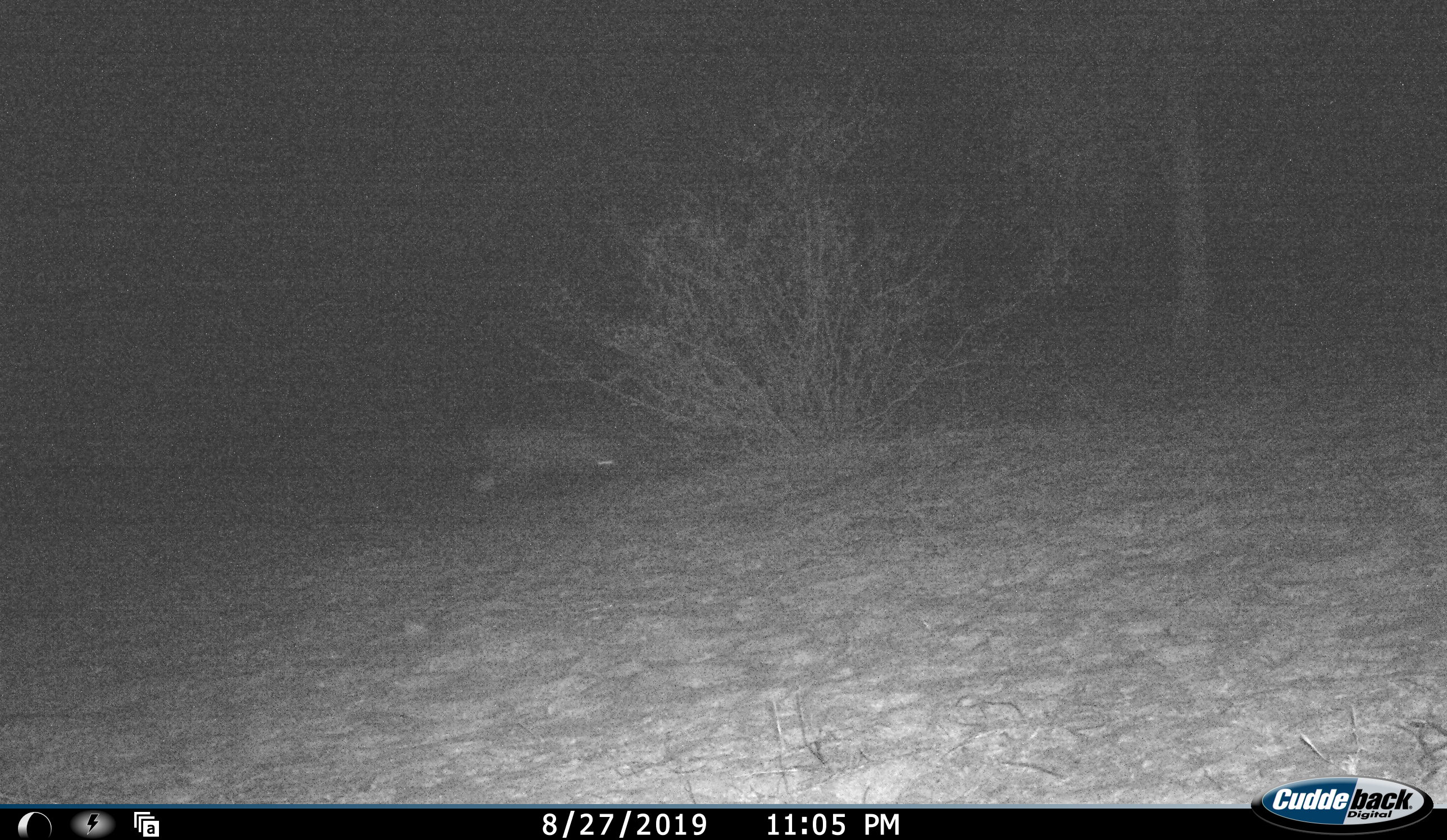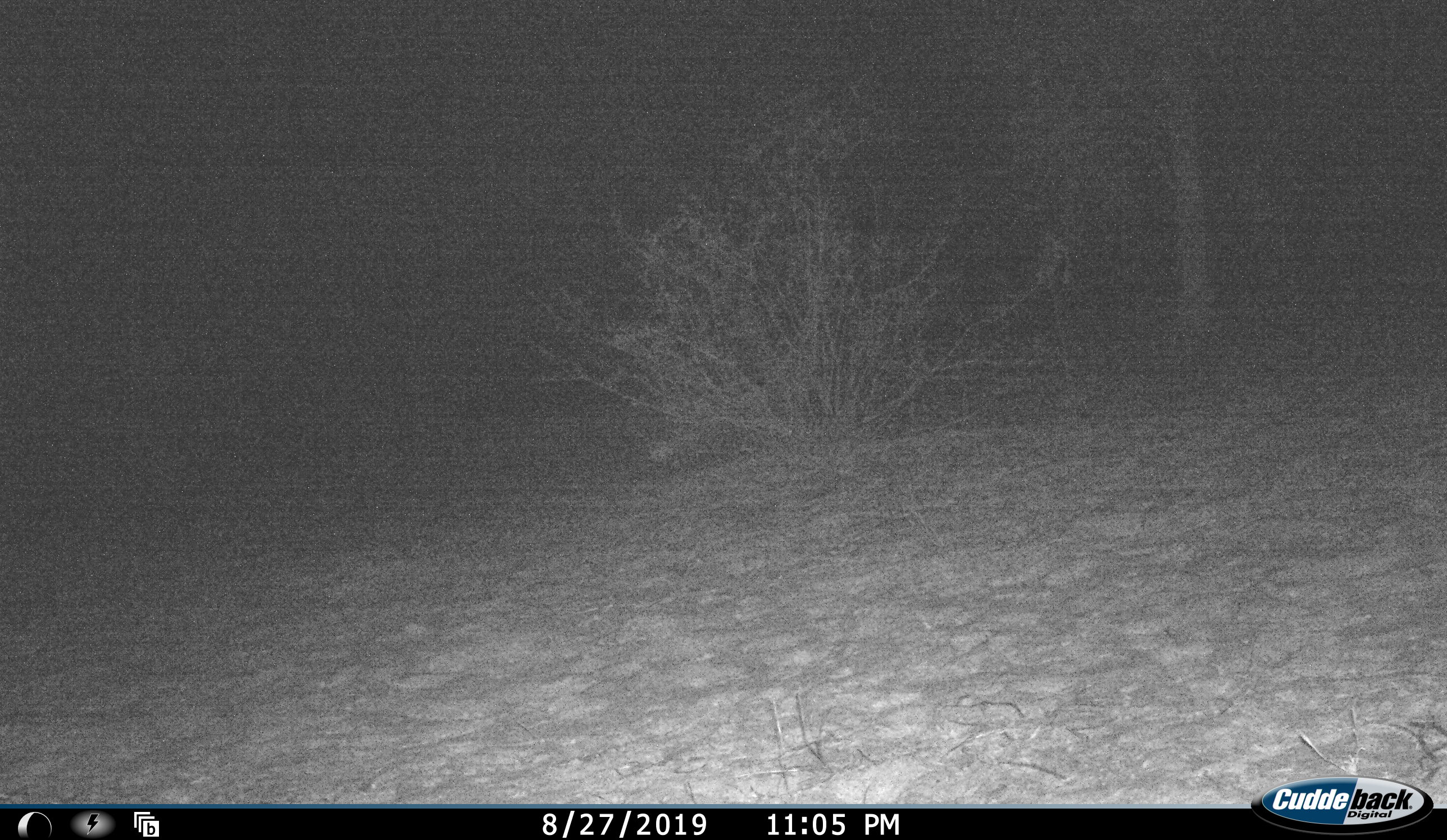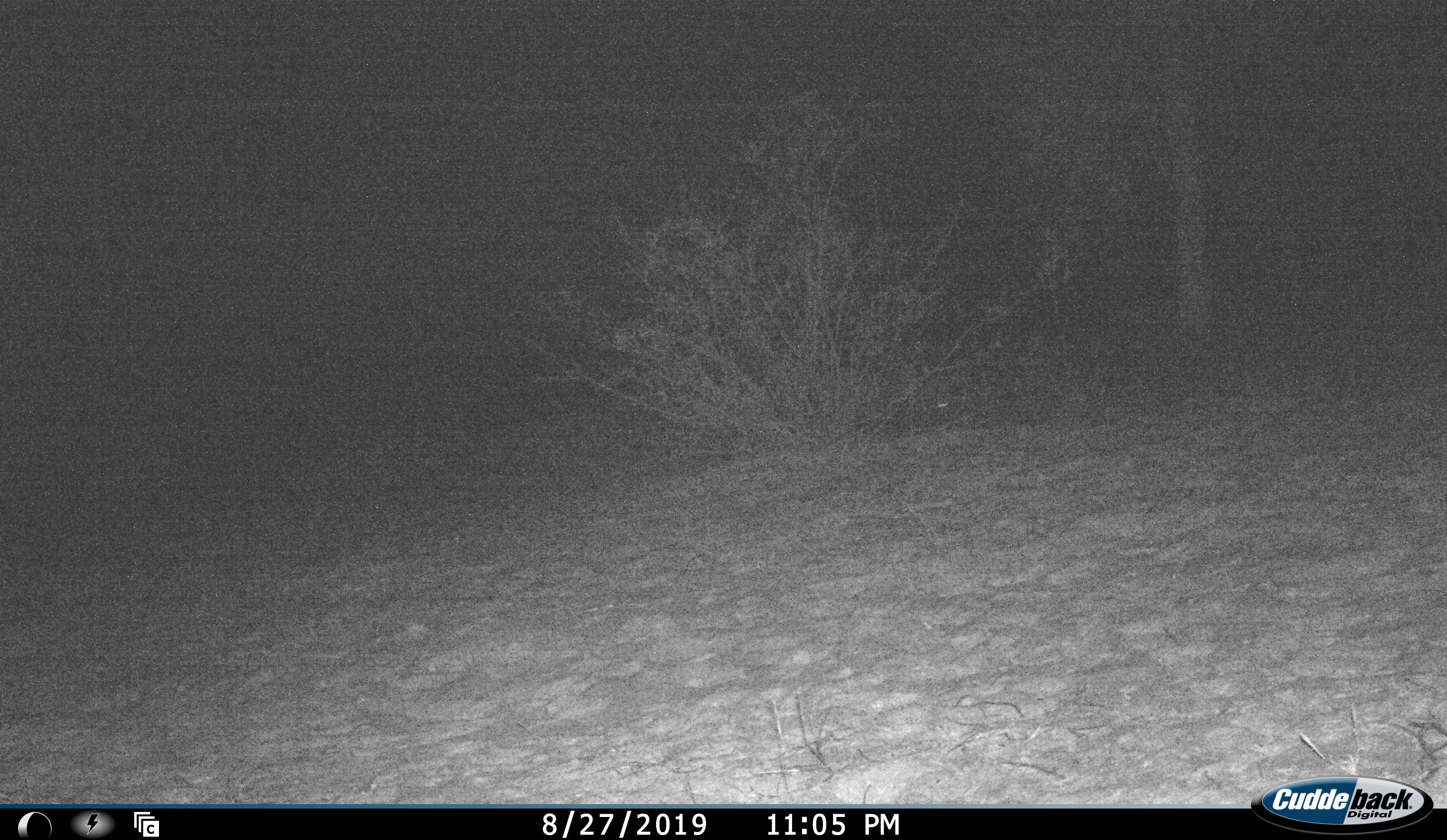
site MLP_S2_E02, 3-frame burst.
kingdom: Animalia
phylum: Chordata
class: Mammalia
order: Carnivora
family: Canidae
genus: Vulpes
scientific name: Vulpes chama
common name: cape fox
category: foxcape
Foxcape (cape fox) (Vulpes chama), count 1. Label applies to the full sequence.